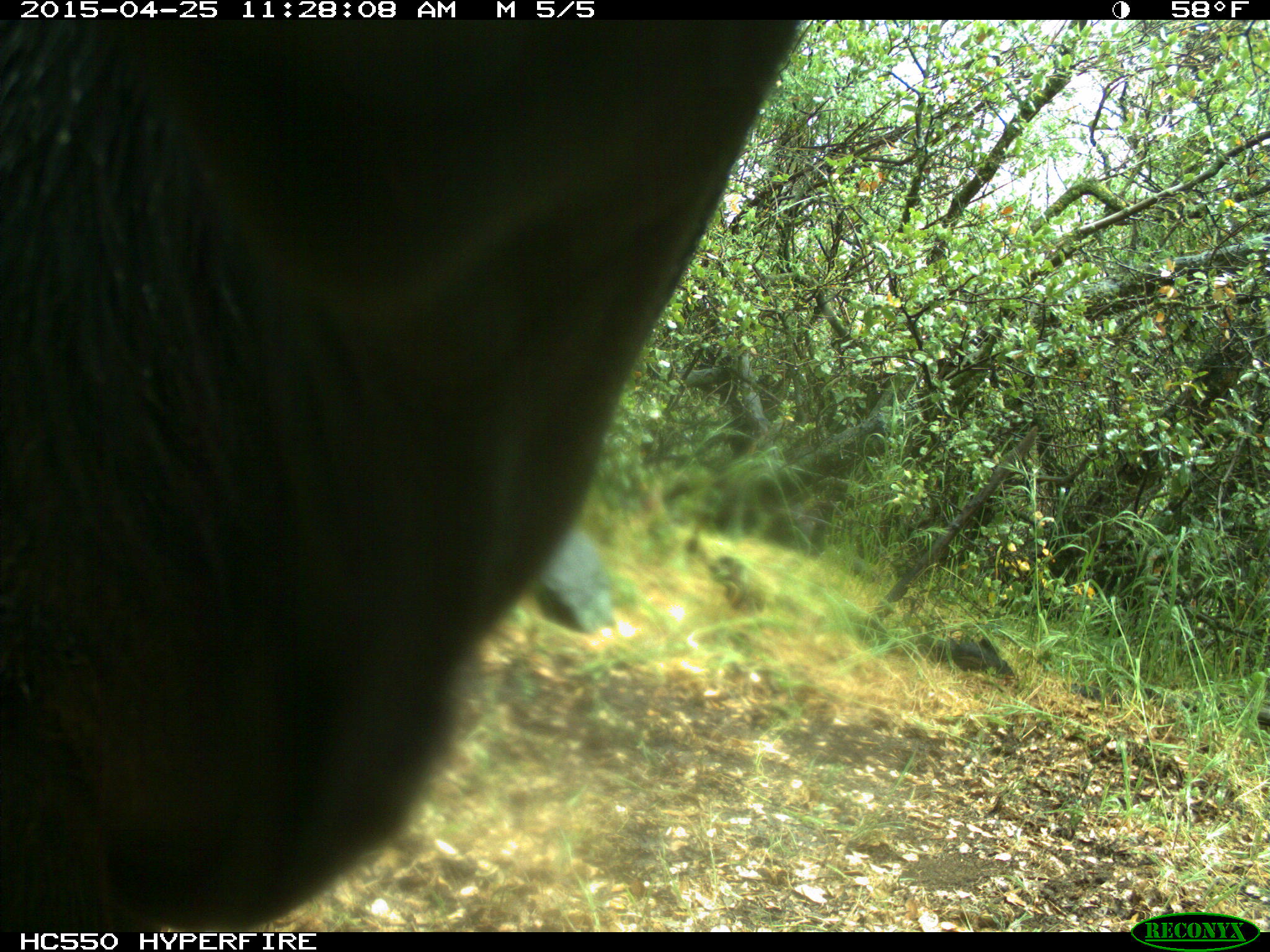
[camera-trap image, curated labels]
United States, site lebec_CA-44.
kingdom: Animalia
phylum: Chordata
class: Mammalia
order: Artiodactyla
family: Suidae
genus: Sus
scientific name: Sus scrofa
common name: wild boar